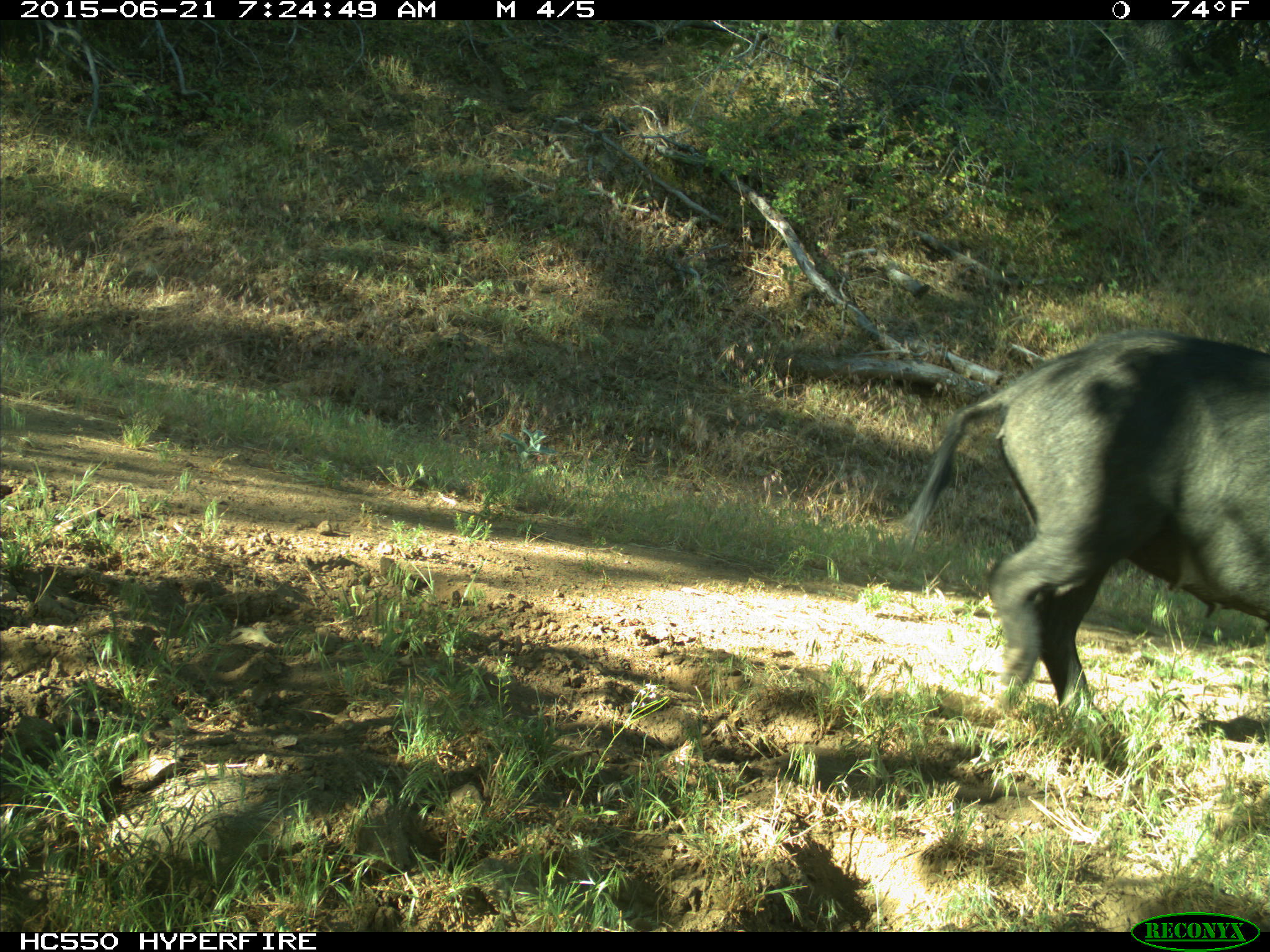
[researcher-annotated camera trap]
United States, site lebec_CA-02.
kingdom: Animalia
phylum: Chordata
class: Mammalia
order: Artiodactyla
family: Suidae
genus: Sus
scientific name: Sus scrofa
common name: wild boar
Sus scrofa (wild boar).